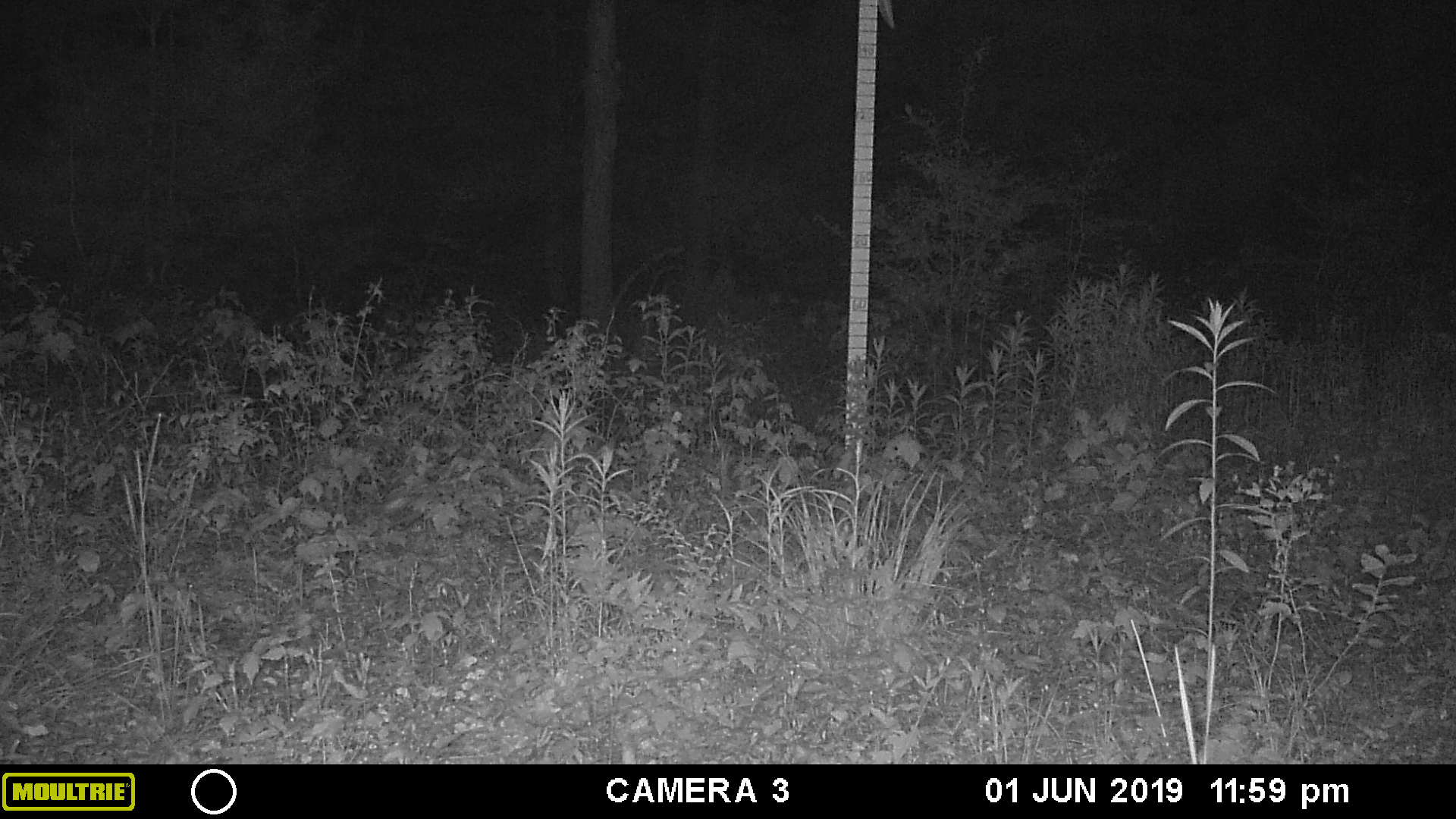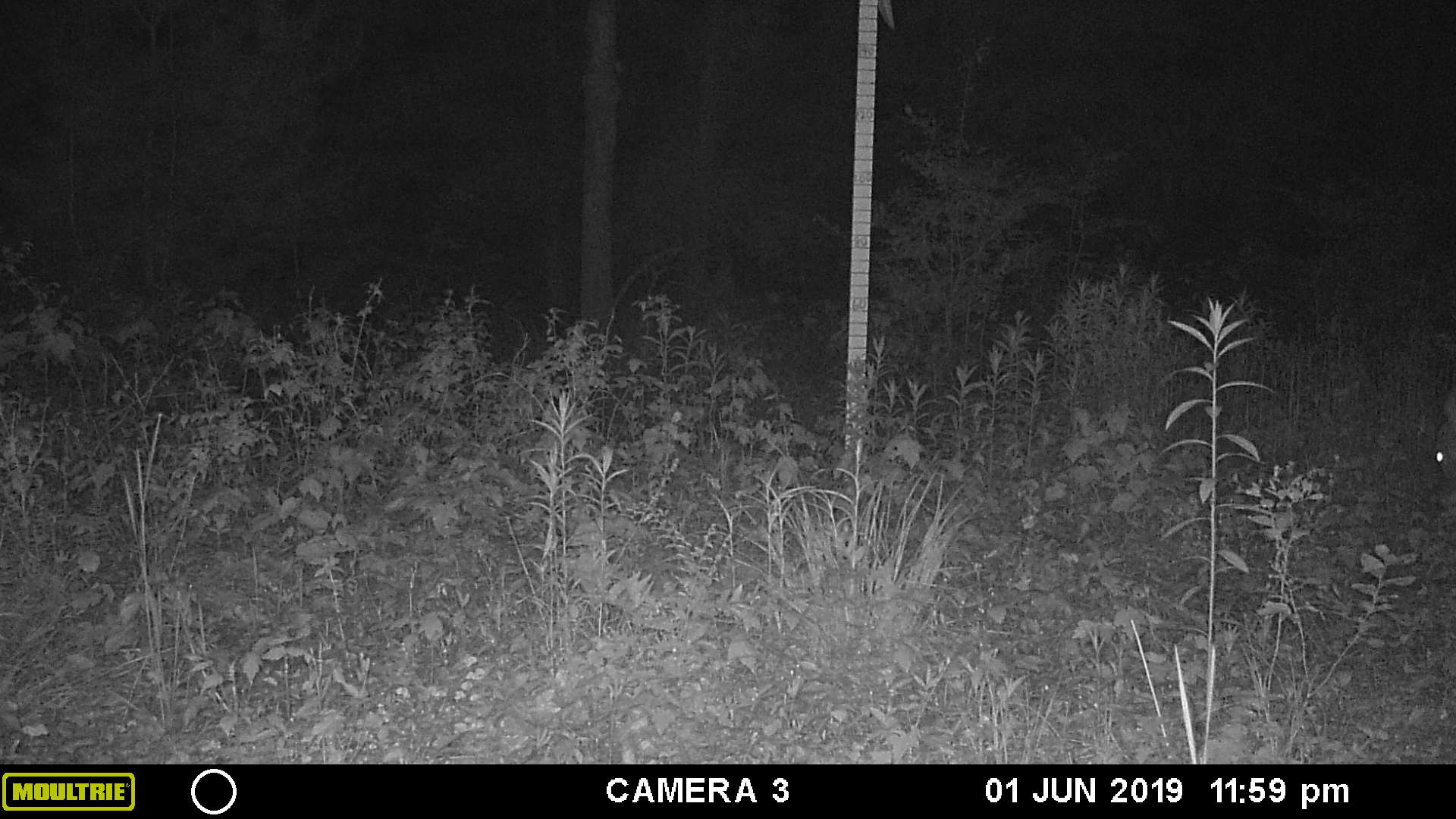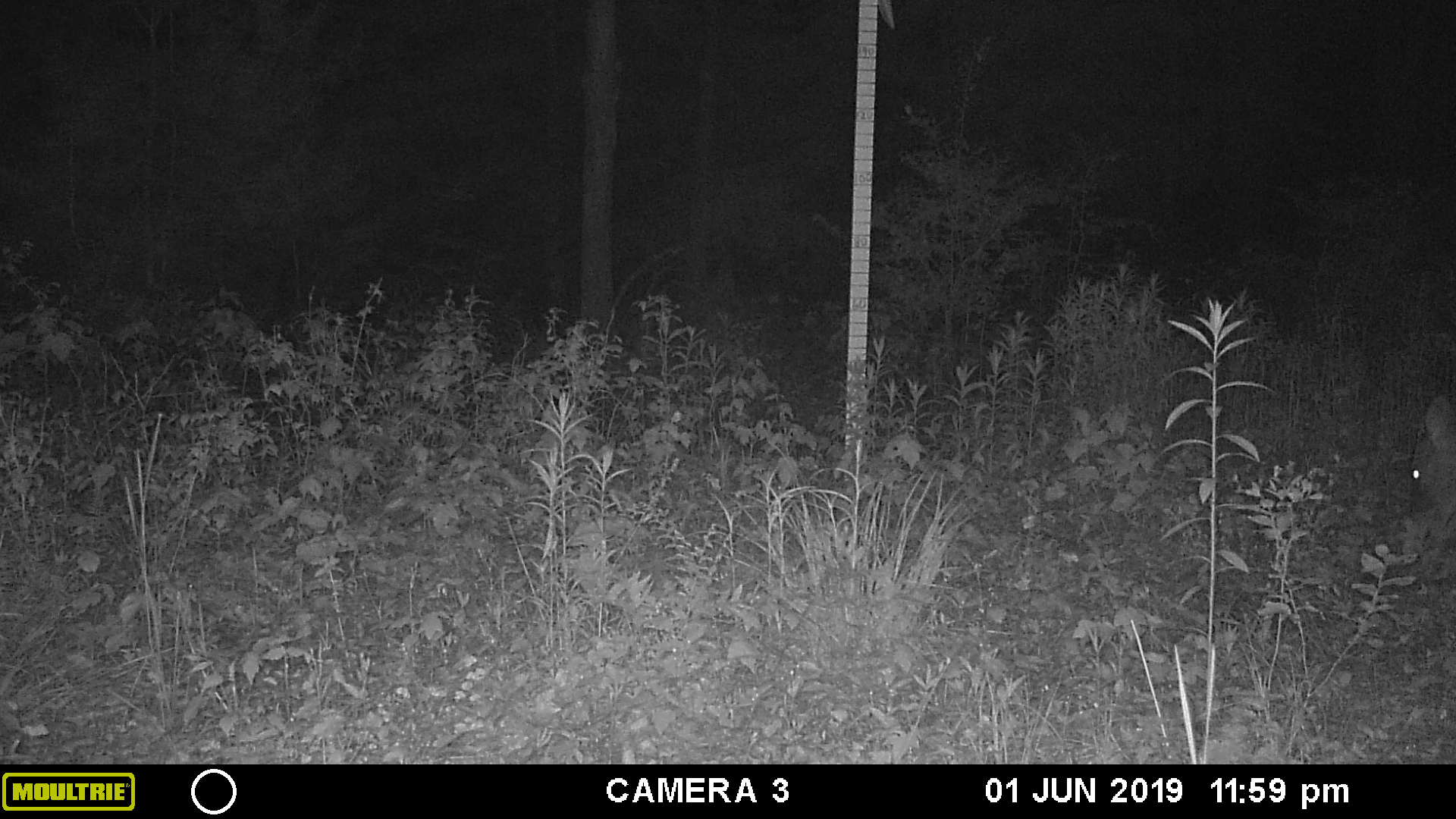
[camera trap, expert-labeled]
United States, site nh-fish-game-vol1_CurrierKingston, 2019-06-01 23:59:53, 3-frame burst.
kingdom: Animalia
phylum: Chordata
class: Mammalia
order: Artiodactyla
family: Cervidae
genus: Odocoileus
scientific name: Odocoileus virginianus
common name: white-tailed deer